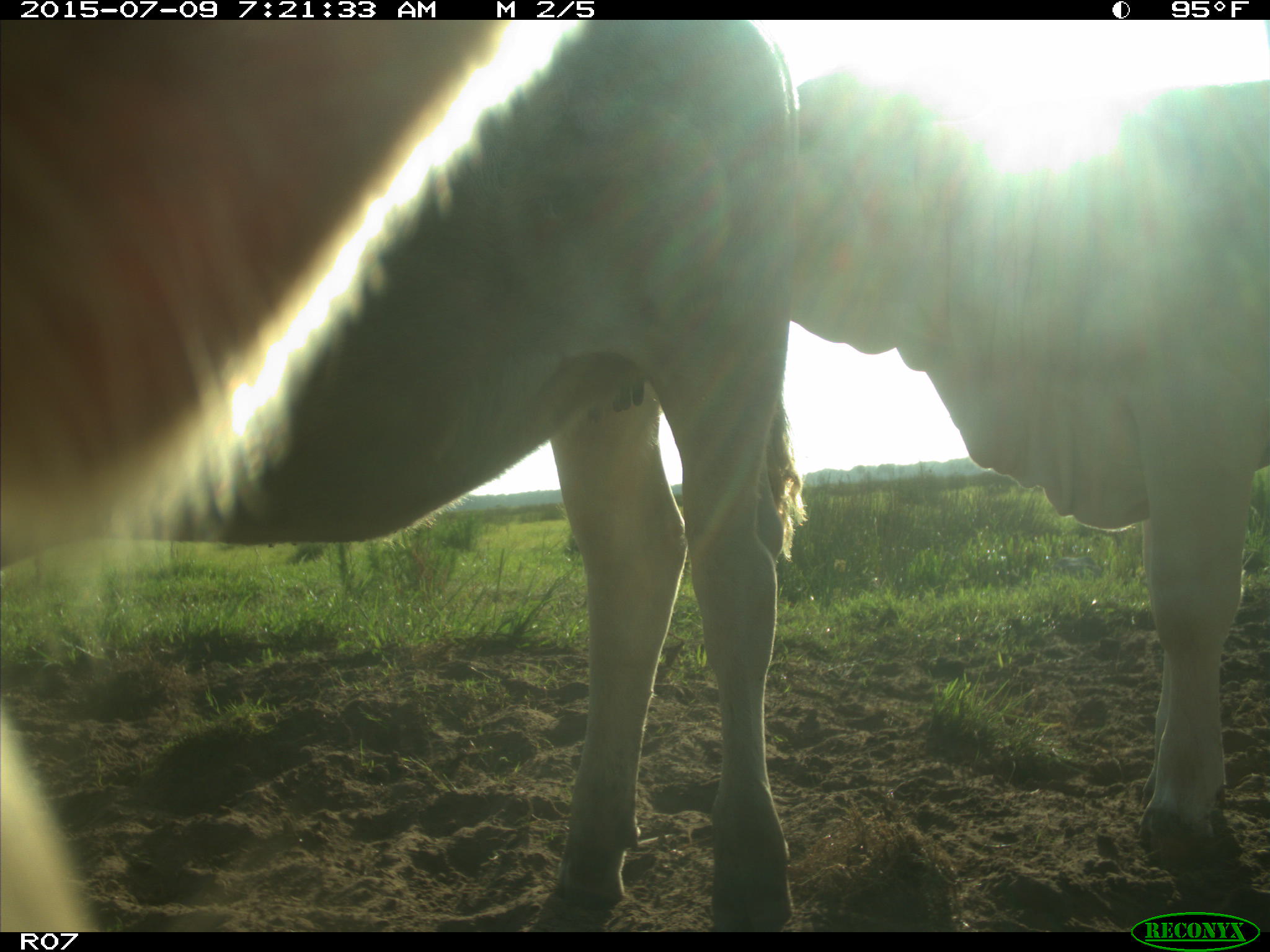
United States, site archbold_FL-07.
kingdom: Animalia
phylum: Chordata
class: Mammalia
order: Artiodactyla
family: Bovidae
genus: Bos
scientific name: Bos taurus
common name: domestic cow